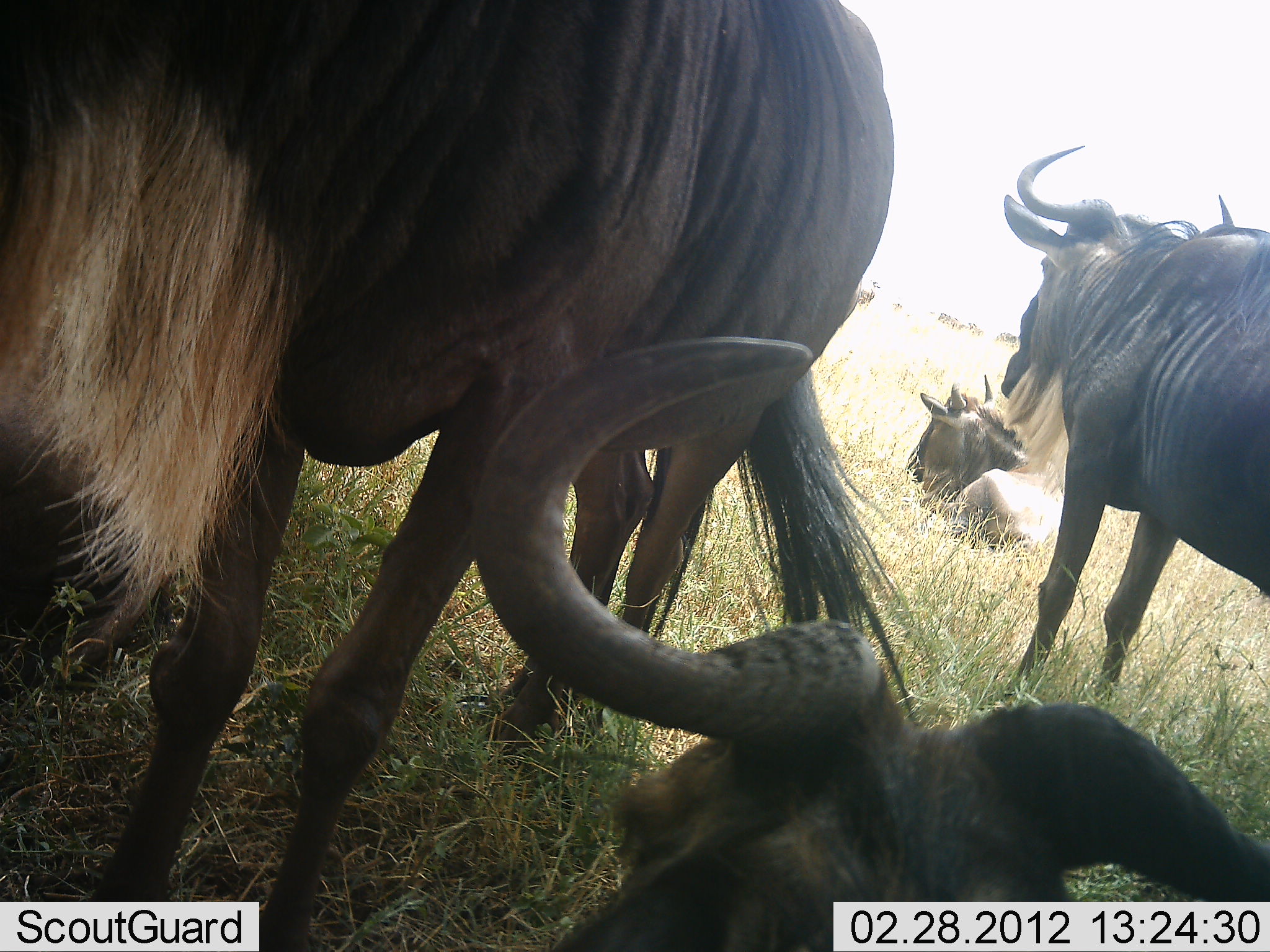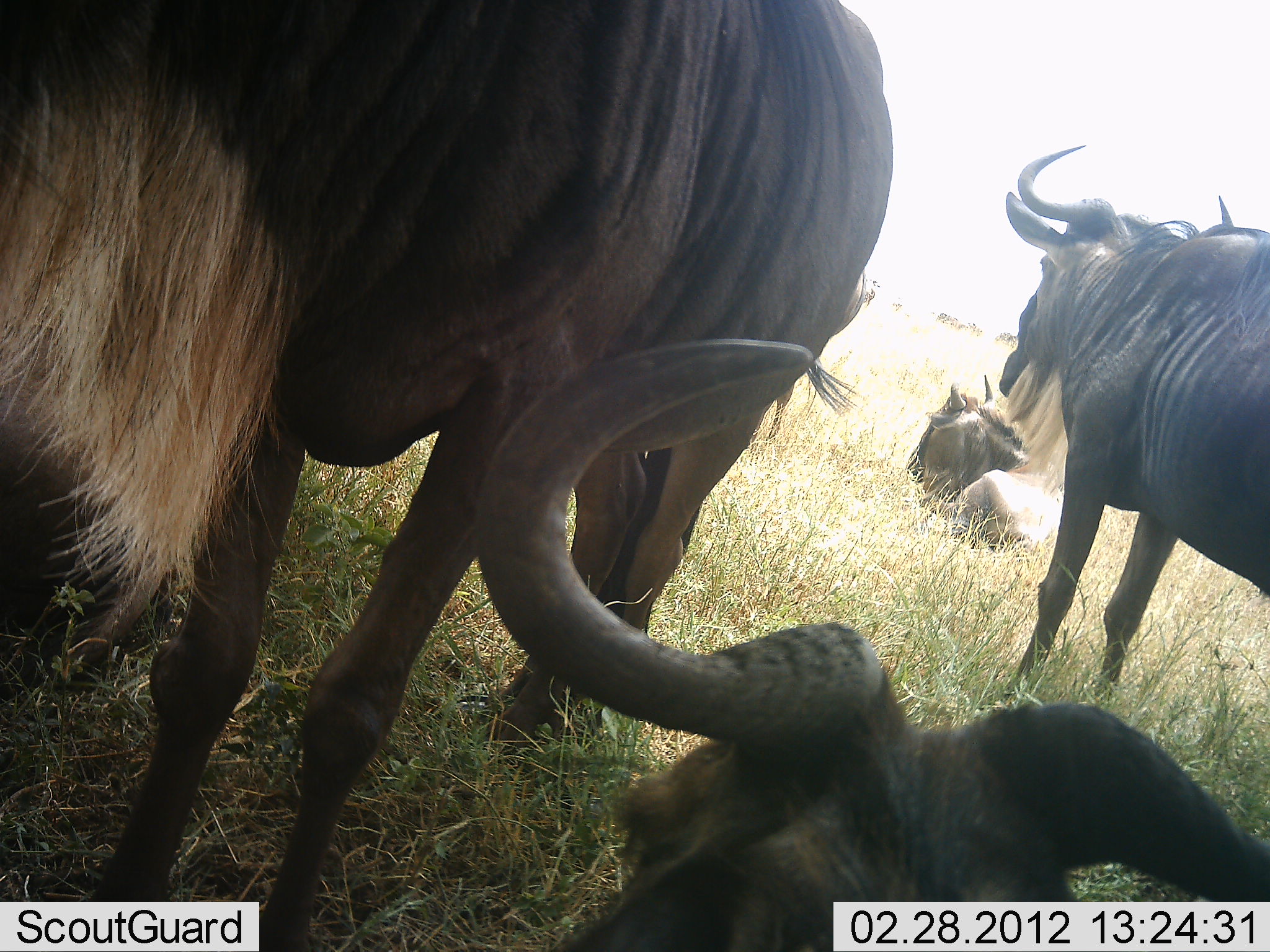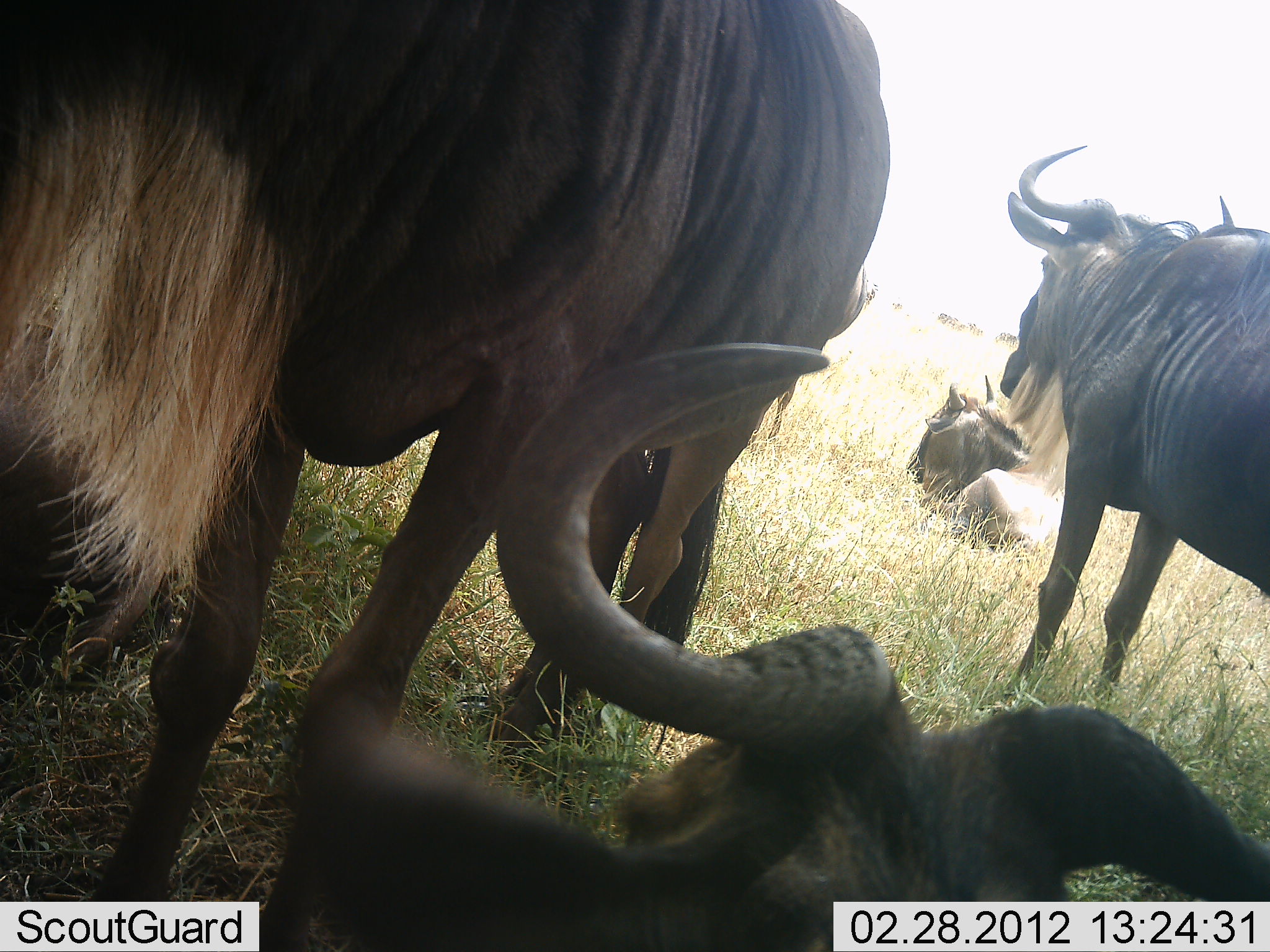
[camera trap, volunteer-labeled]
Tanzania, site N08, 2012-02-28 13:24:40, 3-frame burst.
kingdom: Animalia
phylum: Chordata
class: Mammalia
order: Artiodactyla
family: Bovidae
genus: Connochaetes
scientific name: Connochaetes taurinus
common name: blue wildebeest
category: wildebeest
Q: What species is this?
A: Wildebeest (blue wildebeest) (Connochaetes taurinus).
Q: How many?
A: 6.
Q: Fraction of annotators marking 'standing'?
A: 90%.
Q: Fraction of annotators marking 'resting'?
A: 100%.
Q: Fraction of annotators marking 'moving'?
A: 0%.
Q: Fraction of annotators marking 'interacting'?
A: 0%.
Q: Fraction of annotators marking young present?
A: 0%.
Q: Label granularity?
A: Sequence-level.